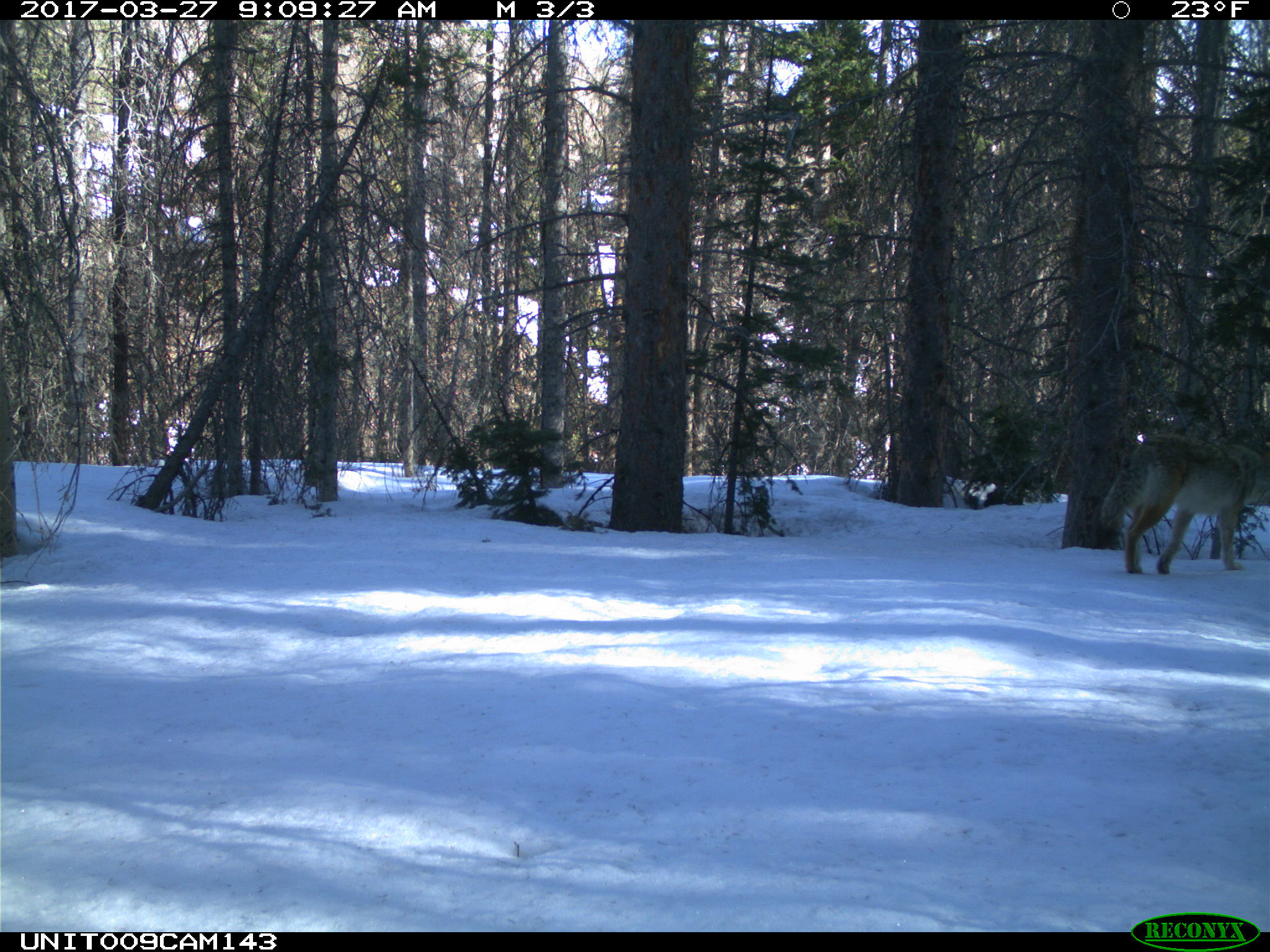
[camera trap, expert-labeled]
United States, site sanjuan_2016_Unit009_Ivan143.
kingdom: Animalia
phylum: Chordata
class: Mammalia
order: Carnivora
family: Canidae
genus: Canis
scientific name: Canis latrans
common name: coyote